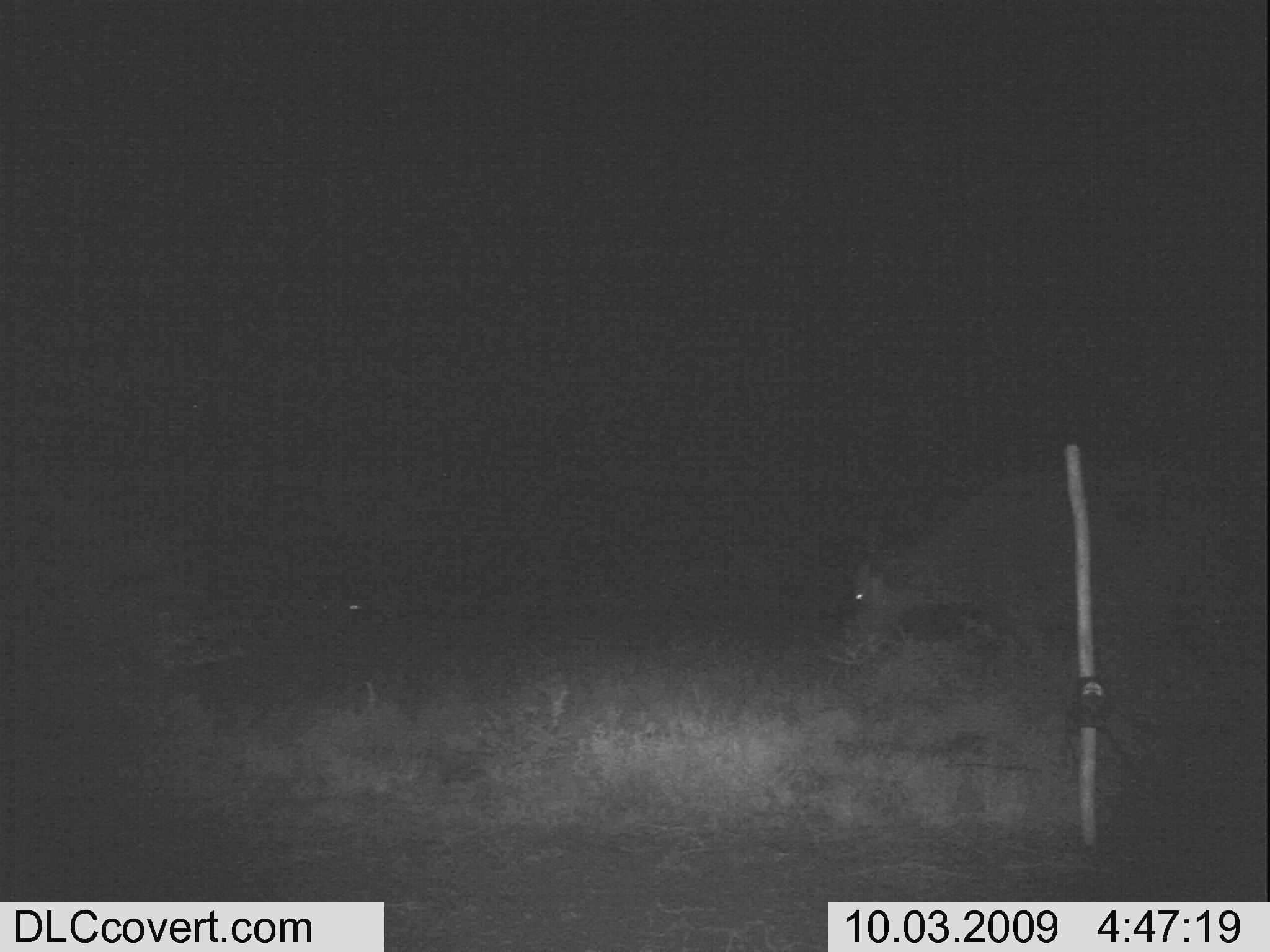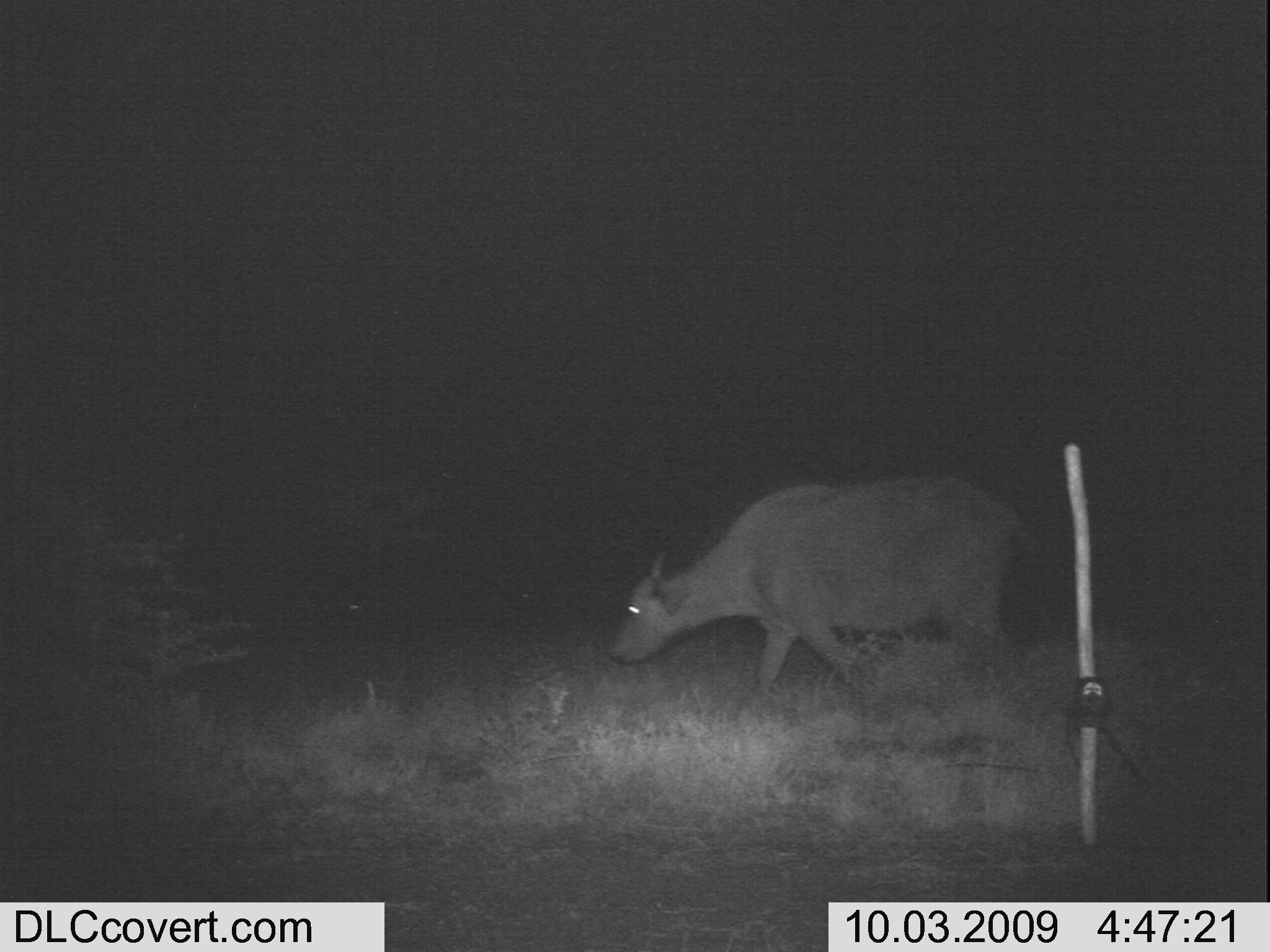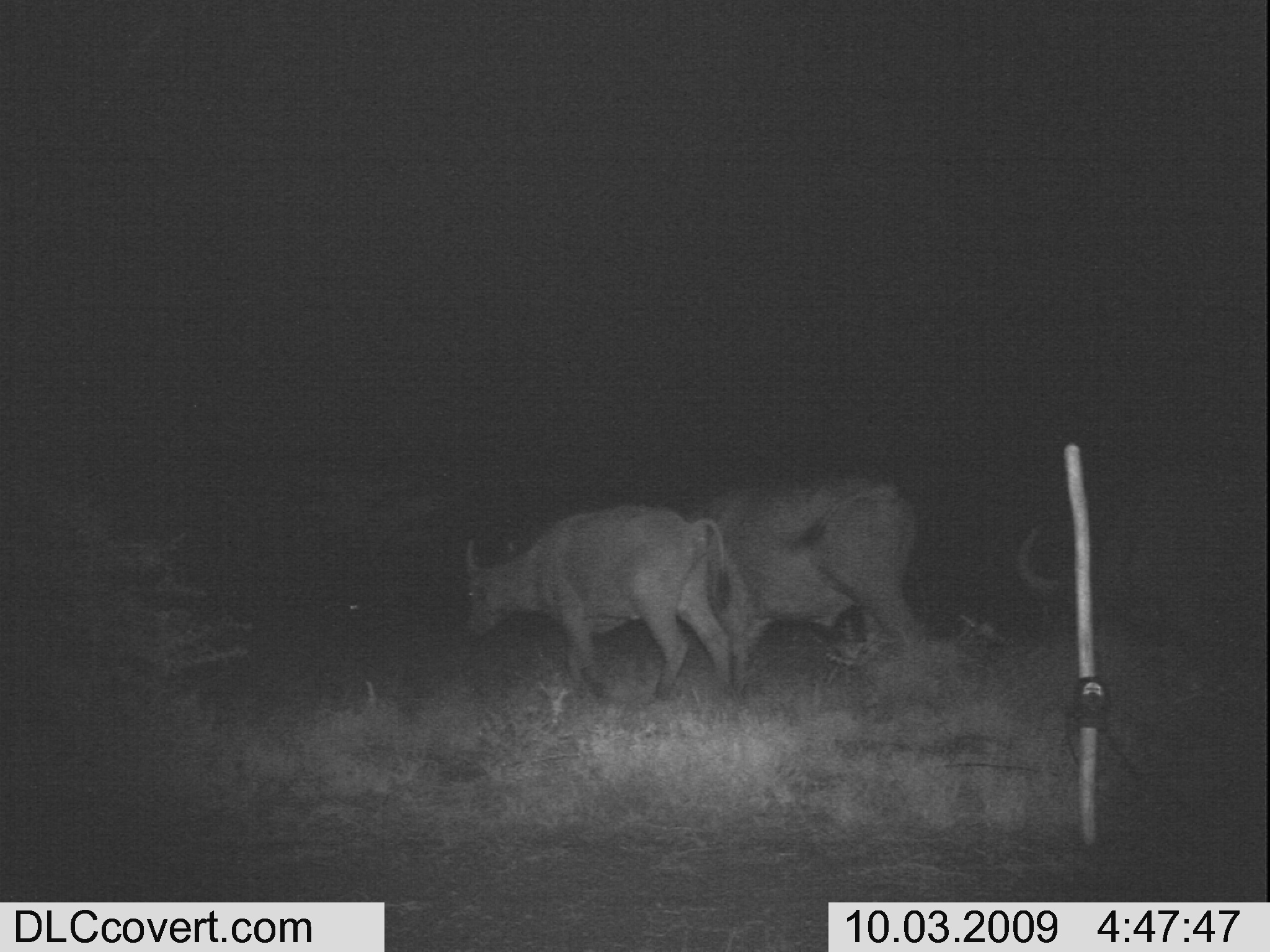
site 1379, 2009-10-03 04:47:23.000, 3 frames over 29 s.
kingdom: Animalia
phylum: Chordata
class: Mammalia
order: Artiodactyla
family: Bovidae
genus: Syncerus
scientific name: Syncerus caffer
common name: african buffalo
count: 1